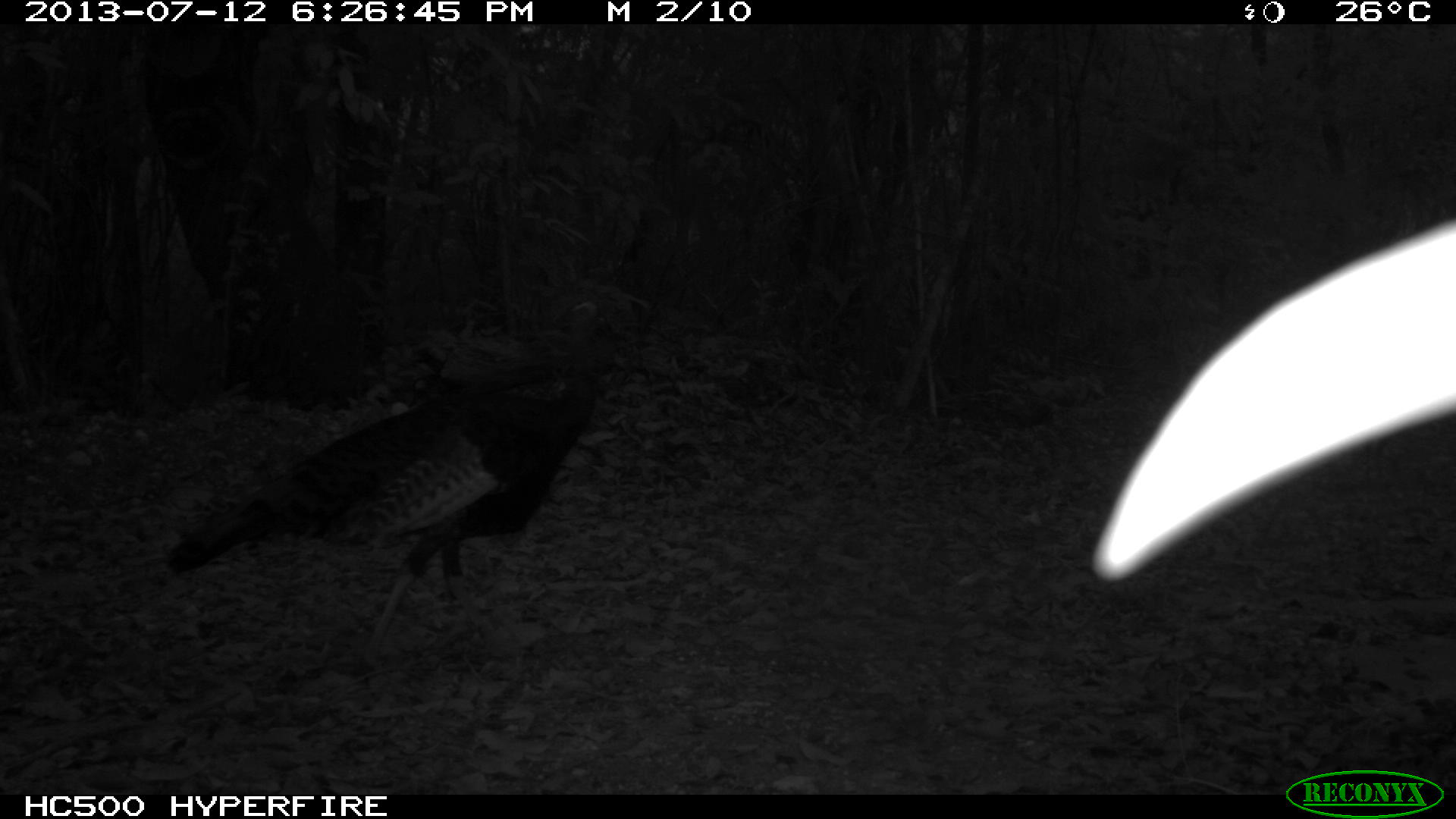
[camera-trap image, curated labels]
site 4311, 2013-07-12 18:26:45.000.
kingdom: Animalia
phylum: Chordata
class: Aves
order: Galliformes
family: Phasianidae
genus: Meleagris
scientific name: Meleagris ocellata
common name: ocellated turkey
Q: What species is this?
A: Meleagris ocellata (ocellated turkey).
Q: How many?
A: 1.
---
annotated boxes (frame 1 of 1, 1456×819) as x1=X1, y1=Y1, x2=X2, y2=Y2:
meleagris ocellata: x1=164, y1=300, x2=613, y2=676